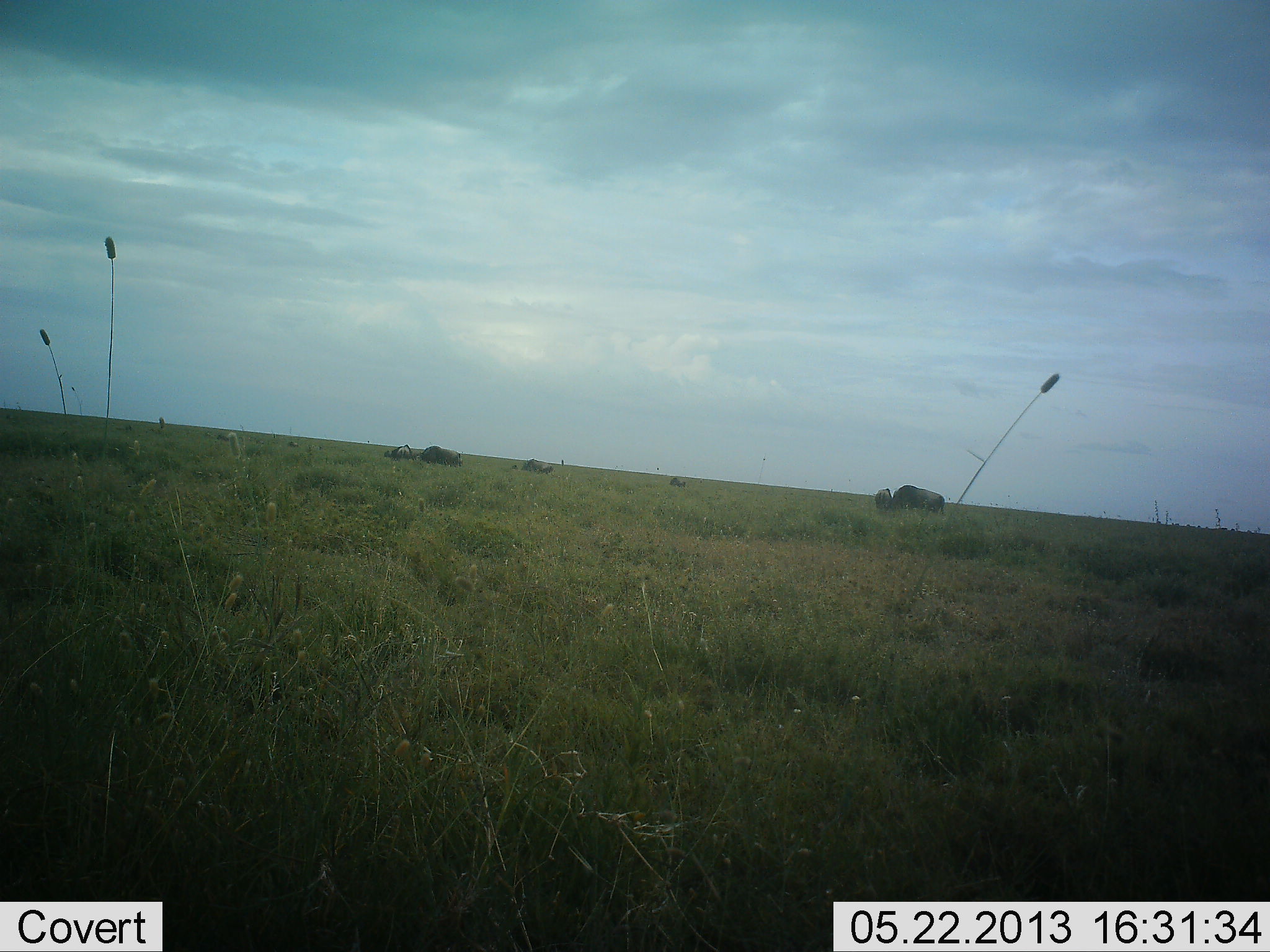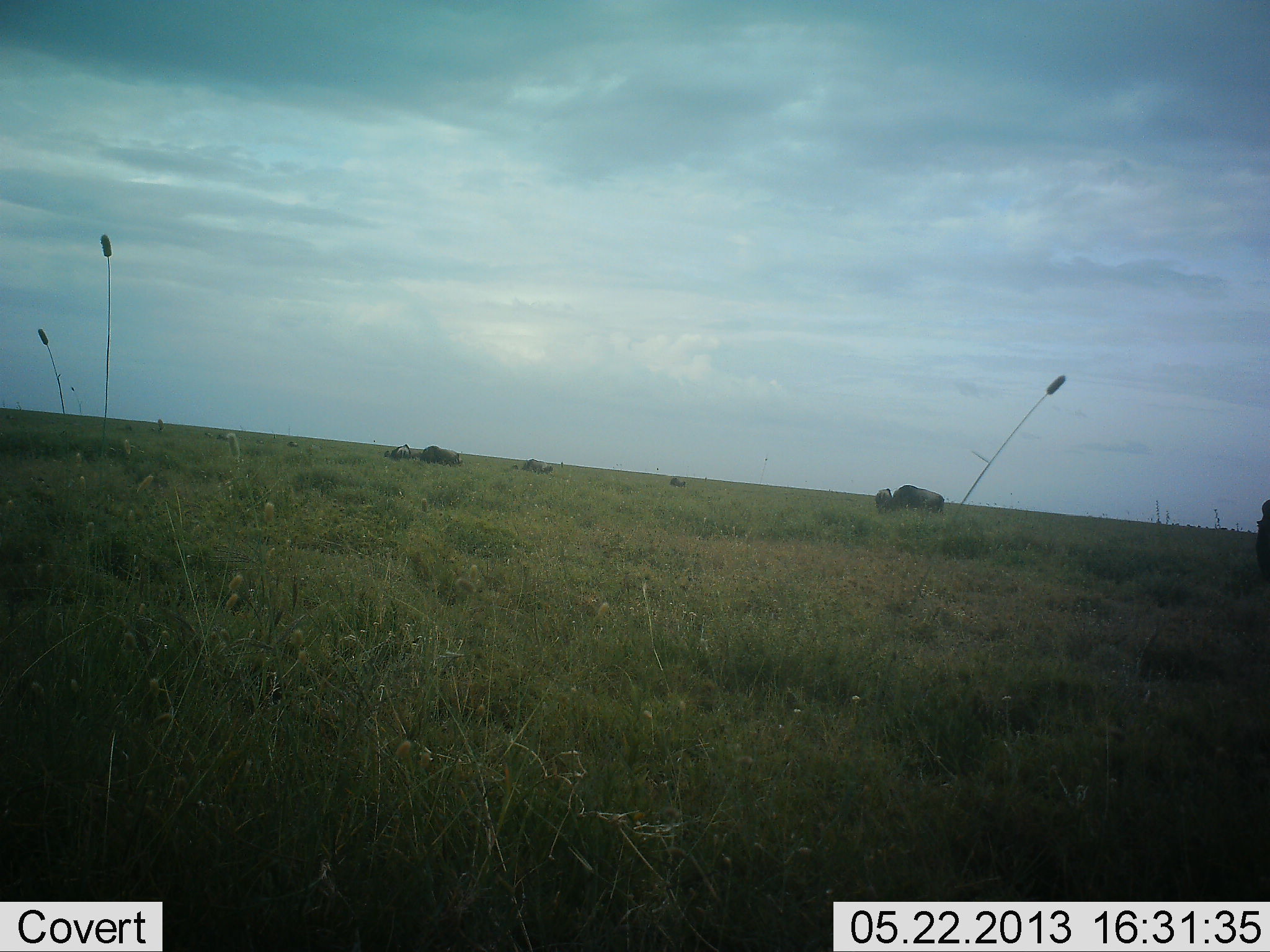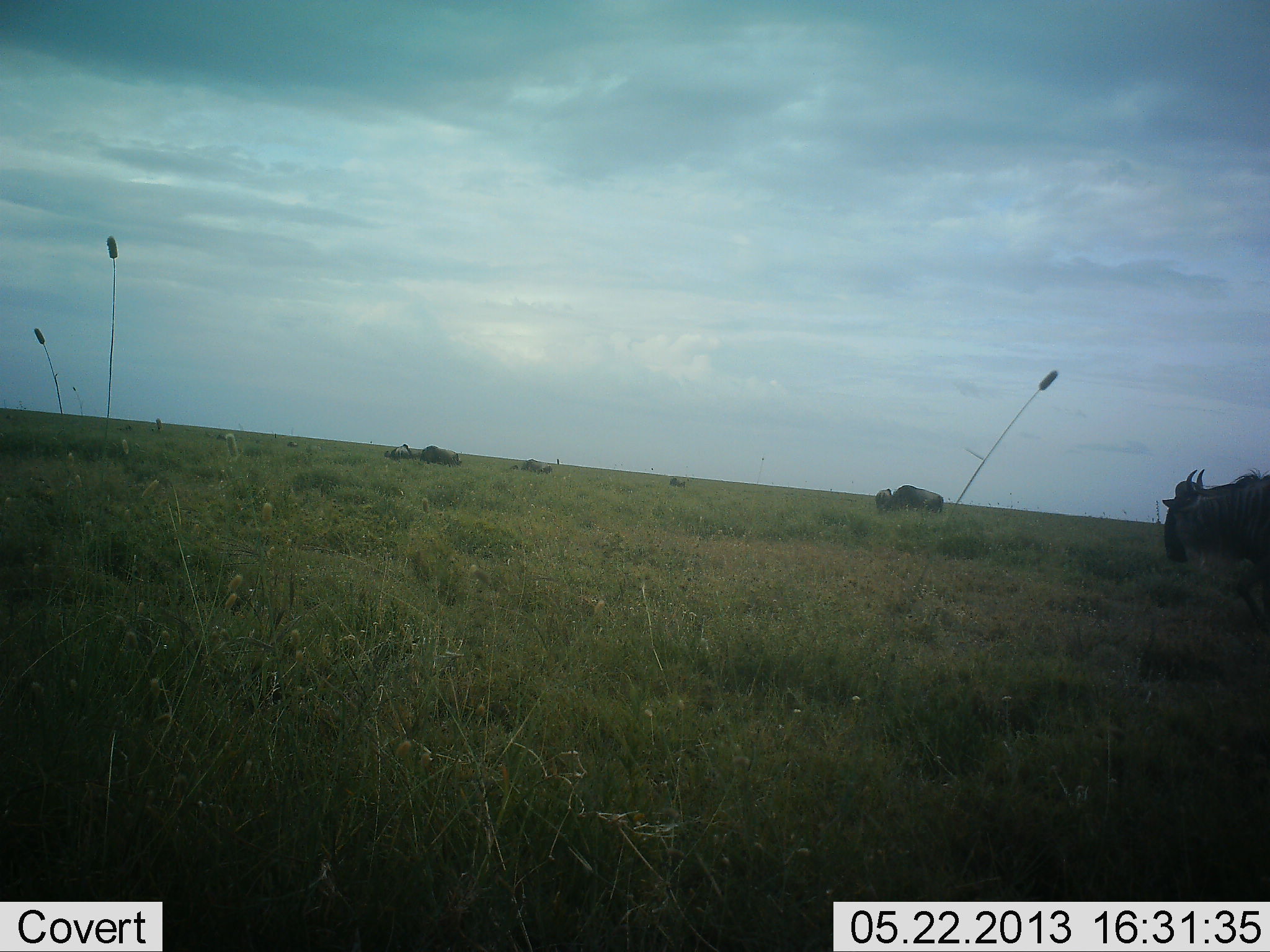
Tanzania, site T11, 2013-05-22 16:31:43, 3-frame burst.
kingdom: Animalia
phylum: Chordata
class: Mammalia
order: Artiodactyla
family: Bovidae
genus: Connochaetes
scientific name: Connochaetes taurinus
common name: blue wildebeest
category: wildebeest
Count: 5.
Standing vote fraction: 40%.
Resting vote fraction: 20%.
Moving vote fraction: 90%.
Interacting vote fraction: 10%.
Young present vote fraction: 10%.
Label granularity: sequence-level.